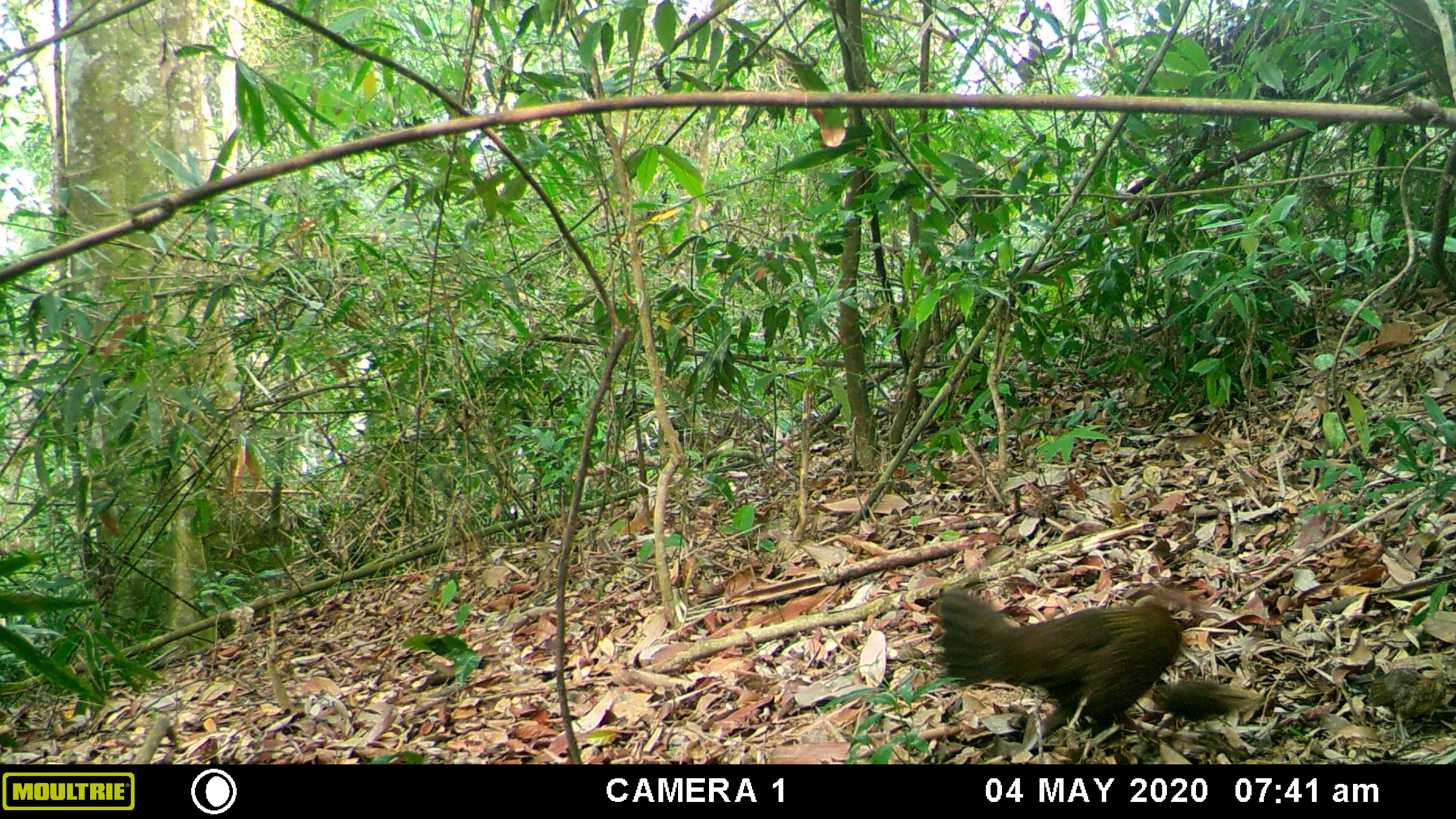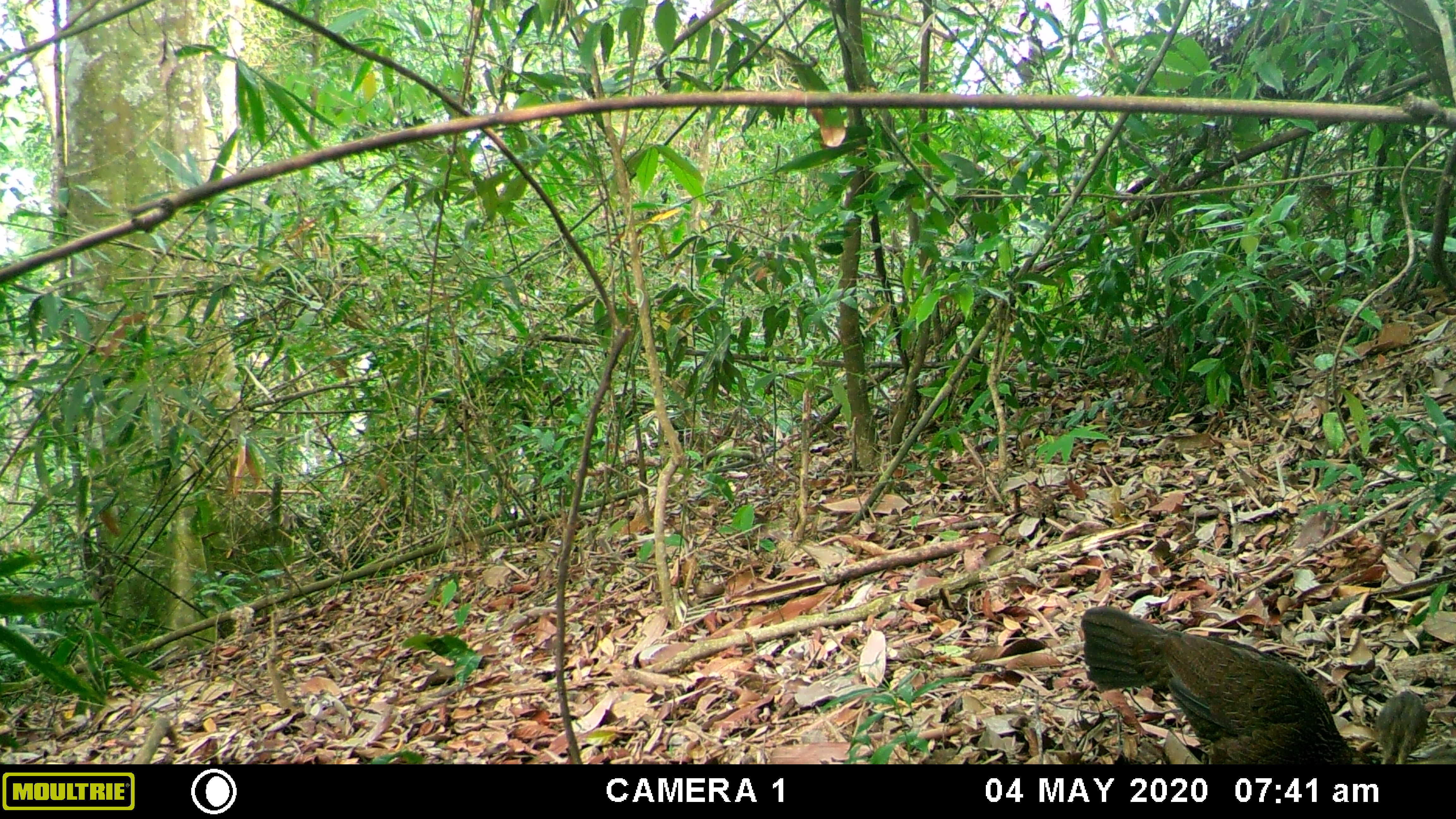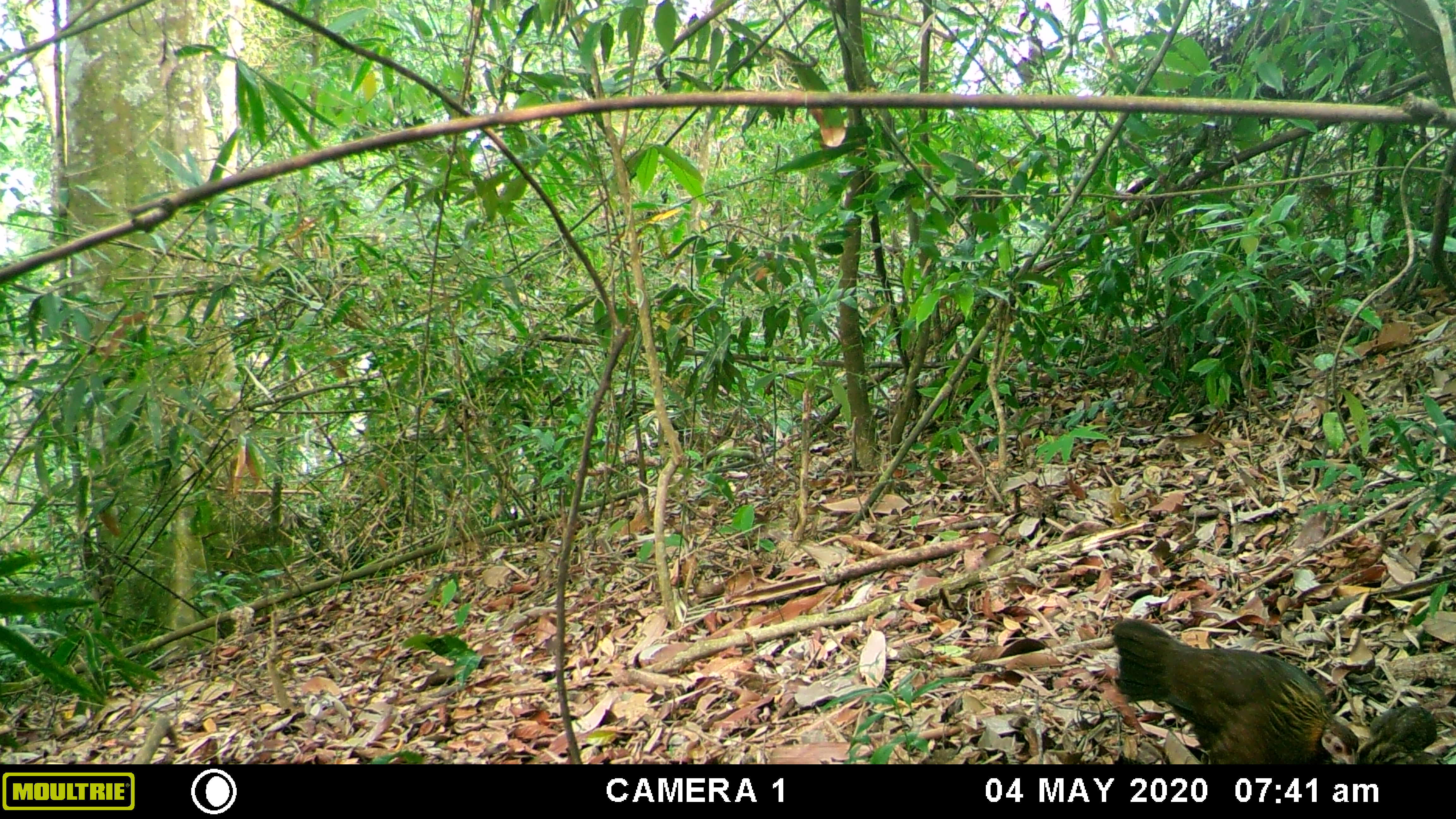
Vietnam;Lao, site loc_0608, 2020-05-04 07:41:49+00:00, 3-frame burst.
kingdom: Animalia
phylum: Chordata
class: Aves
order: Galliformes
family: Phasianidae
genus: Gallus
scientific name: Gallus gallus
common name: red junglefowl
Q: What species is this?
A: Red junglefowl (Gallus gallus).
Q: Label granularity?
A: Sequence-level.